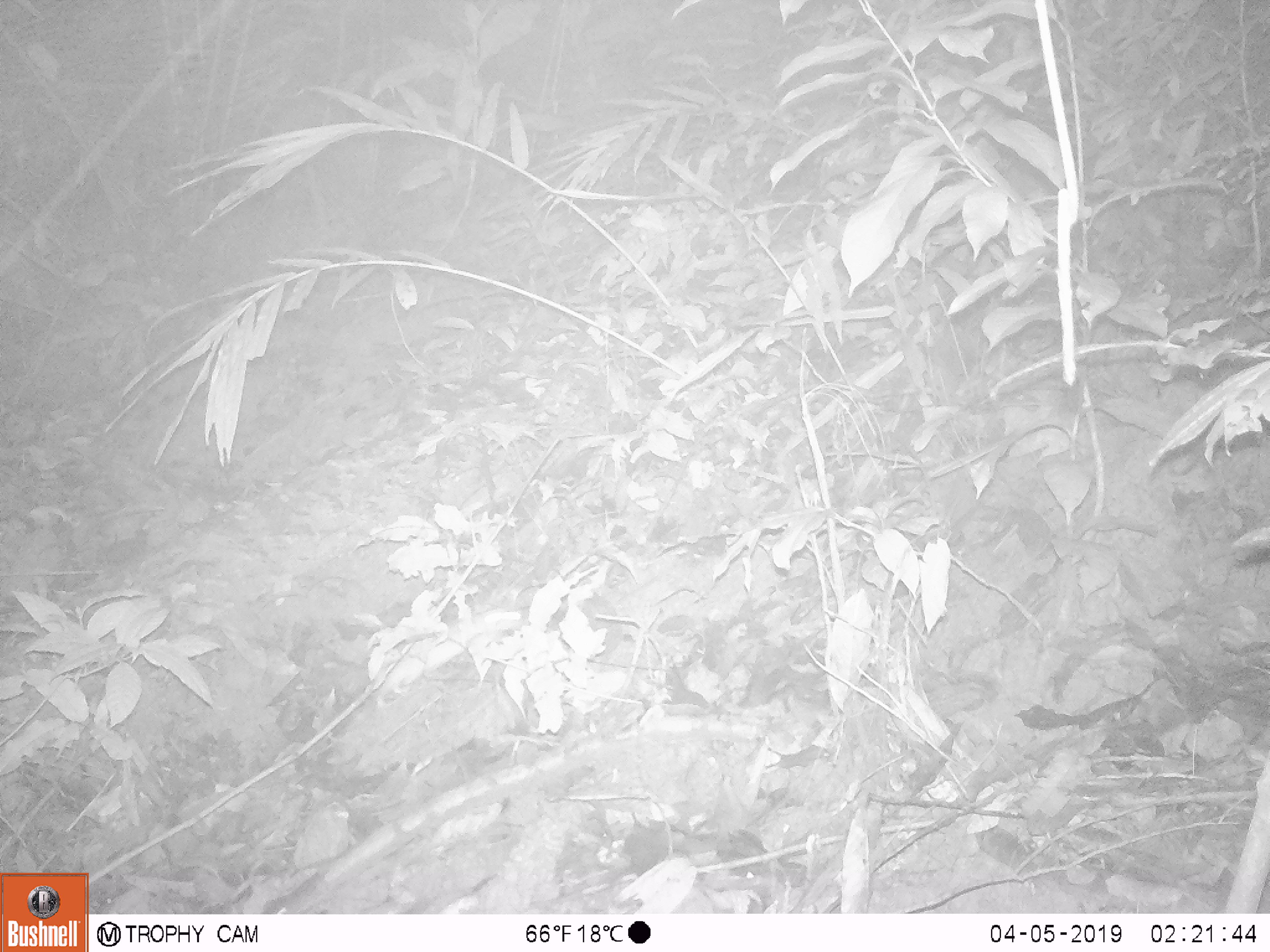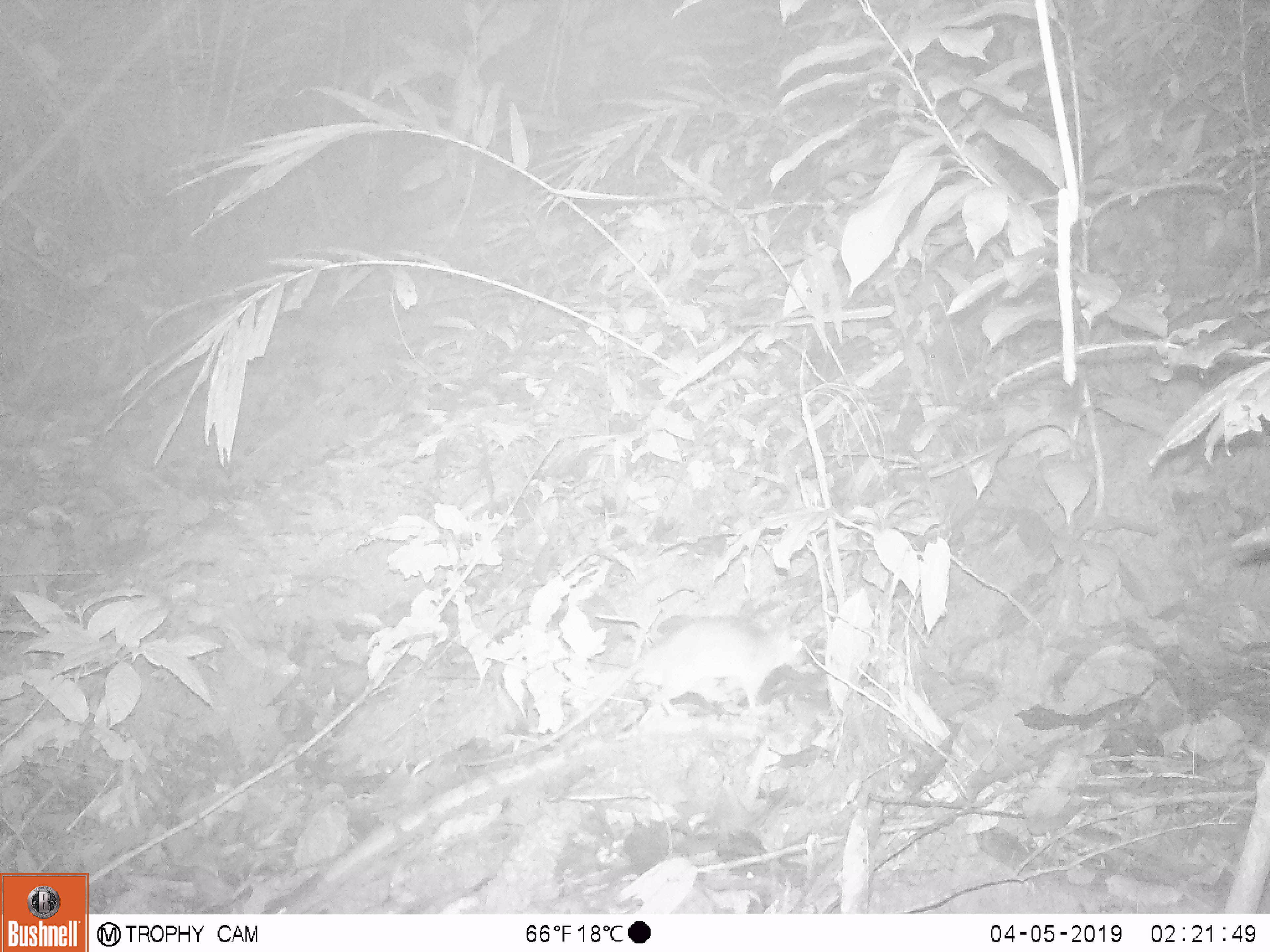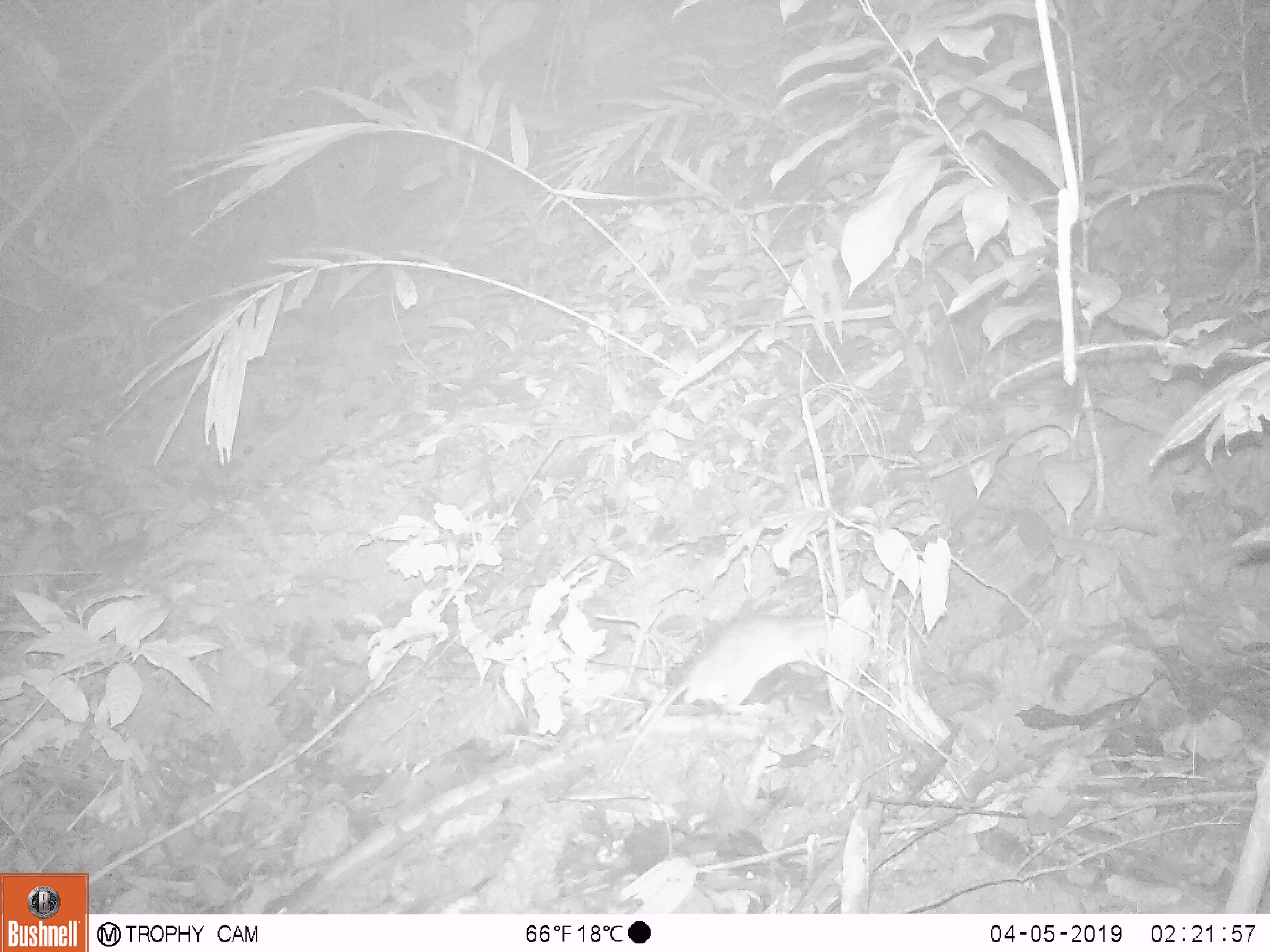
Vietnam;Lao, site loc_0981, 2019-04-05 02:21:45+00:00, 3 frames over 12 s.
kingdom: Animalia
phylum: Chordata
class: Mammalia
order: Rodentia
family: Muridae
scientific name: Muridae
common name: old-world mice and rats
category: unidentified murid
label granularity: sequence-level